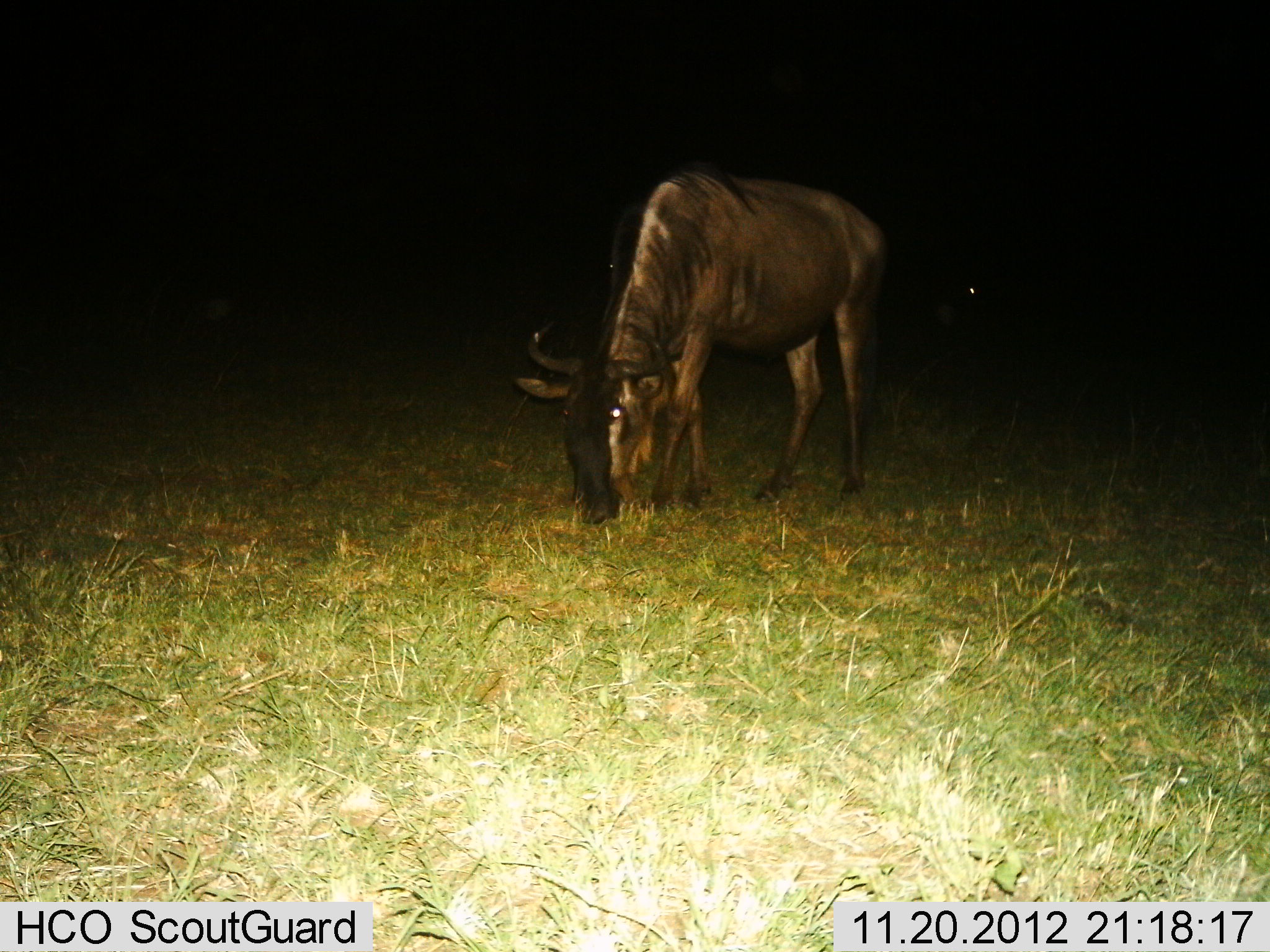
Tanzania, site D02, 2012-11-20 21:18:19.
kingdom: Animalia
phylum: Chordata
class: Mammalia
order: Artiodactyla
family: Bovidae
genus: Connochaetes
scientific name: Connochaetes taurinus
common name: blue wildebeest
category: wildebeest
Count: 1.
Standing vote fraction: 12%.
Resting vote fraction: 0%.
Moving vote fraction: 0%.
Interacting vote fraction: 0%.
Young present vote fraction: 0%.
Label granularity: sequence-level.